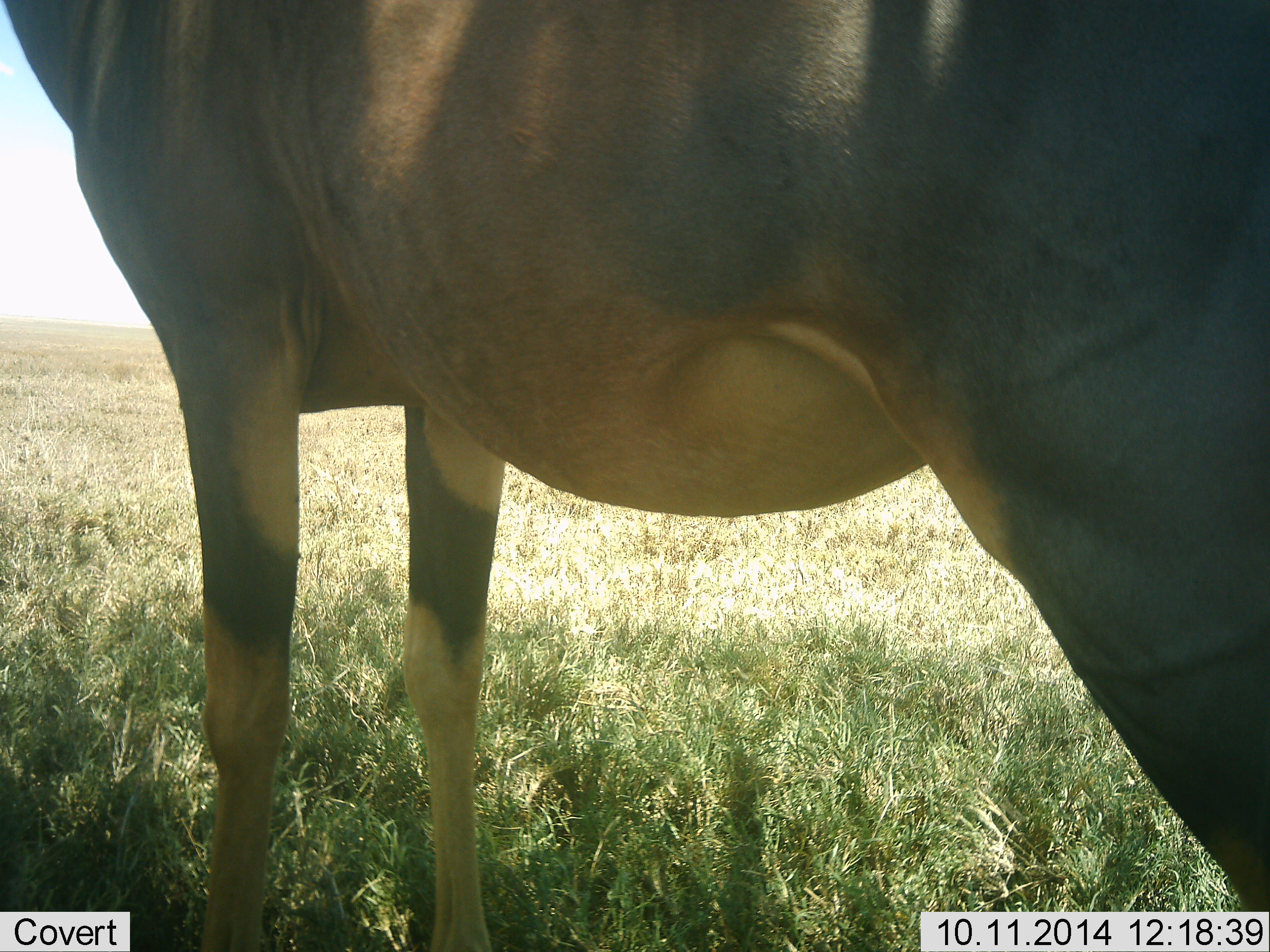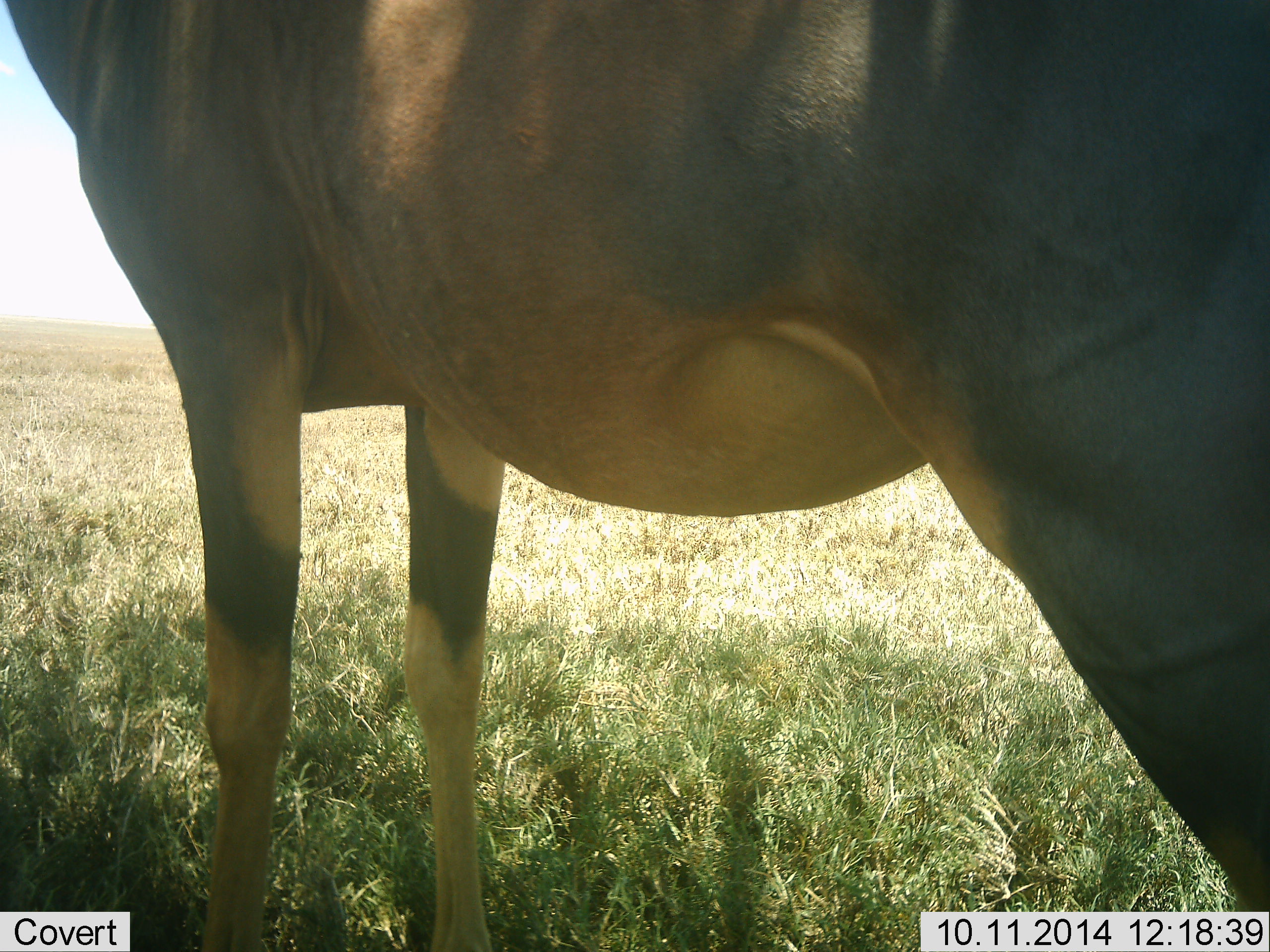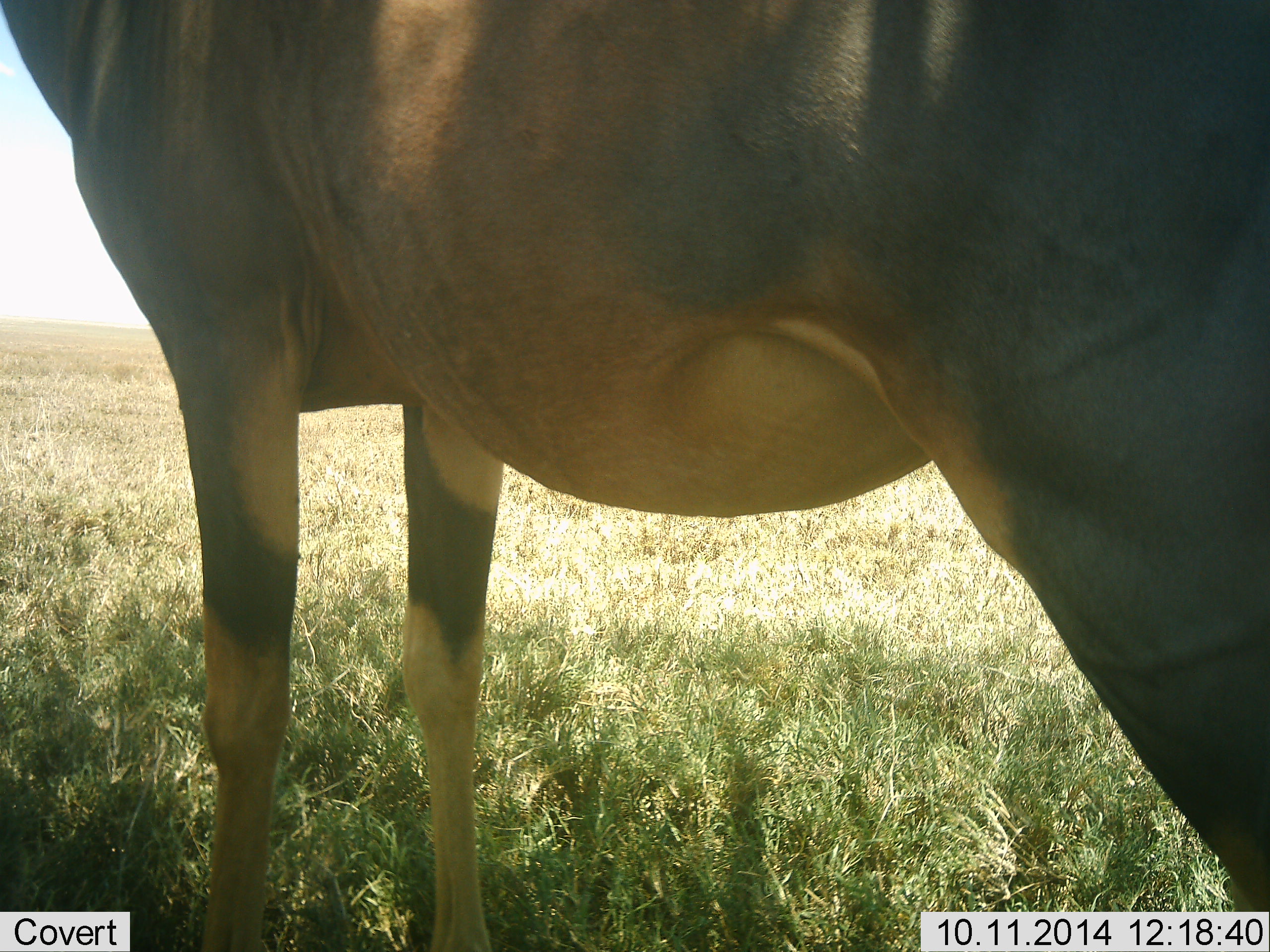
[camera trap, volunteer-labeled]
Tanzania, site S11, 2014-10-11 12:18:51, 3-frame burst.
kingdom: Animalia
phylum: Chordata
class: Mammalia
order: Artiodactyla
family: Bovidae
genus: Damaliscus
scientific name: Damaliscus lunatus jimela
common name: topi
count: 1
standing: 100%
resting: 0%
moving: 0%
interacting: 0%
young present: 0%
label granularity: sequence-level